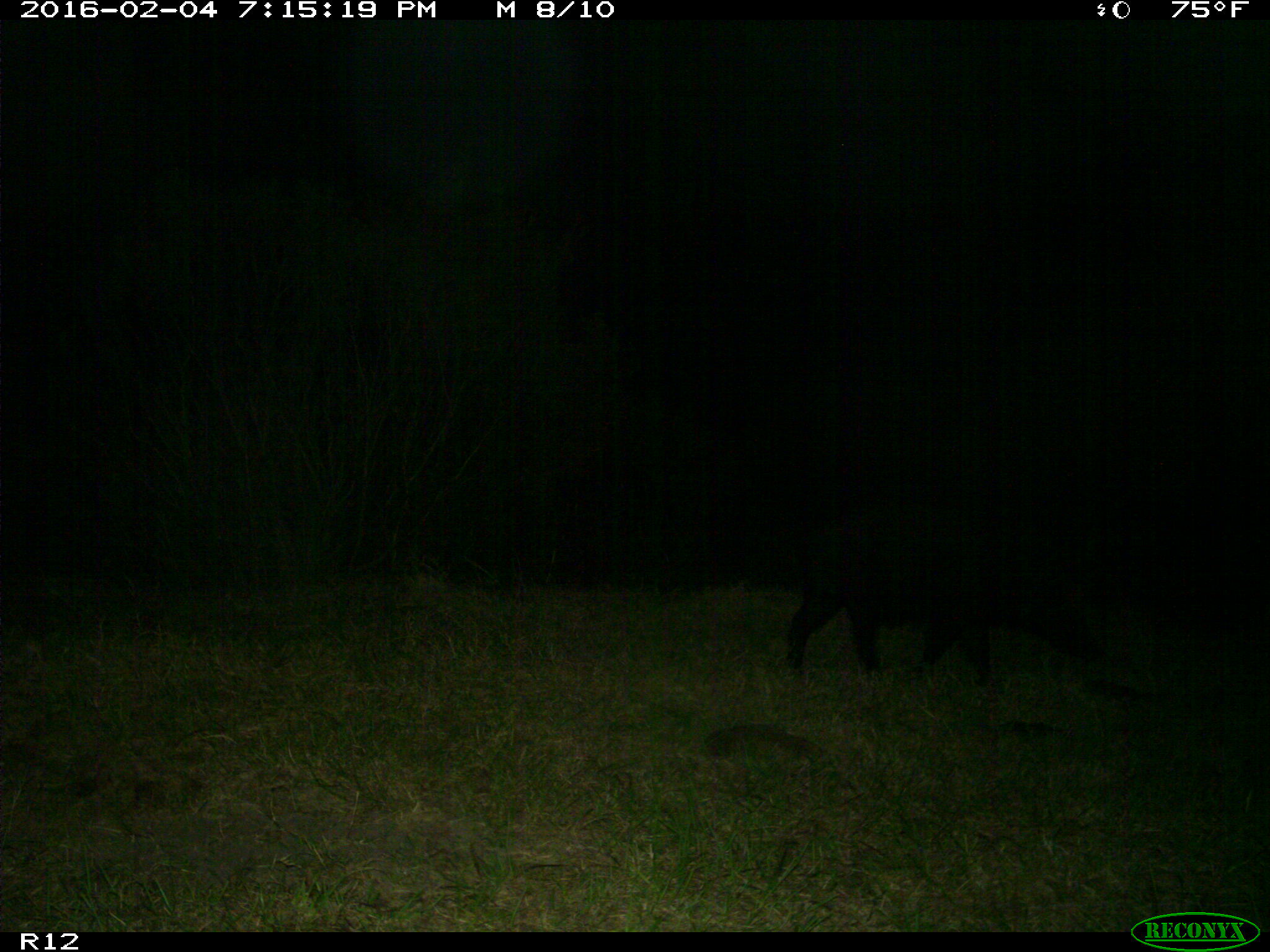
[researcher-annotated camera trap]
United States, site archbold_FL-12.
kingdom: Animalia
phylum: Chordata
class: Mammalia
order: Artiodactyla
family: Suidae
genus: Sus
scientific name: Sus scrofa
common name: wild boar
Sus scrofa (wild boar).